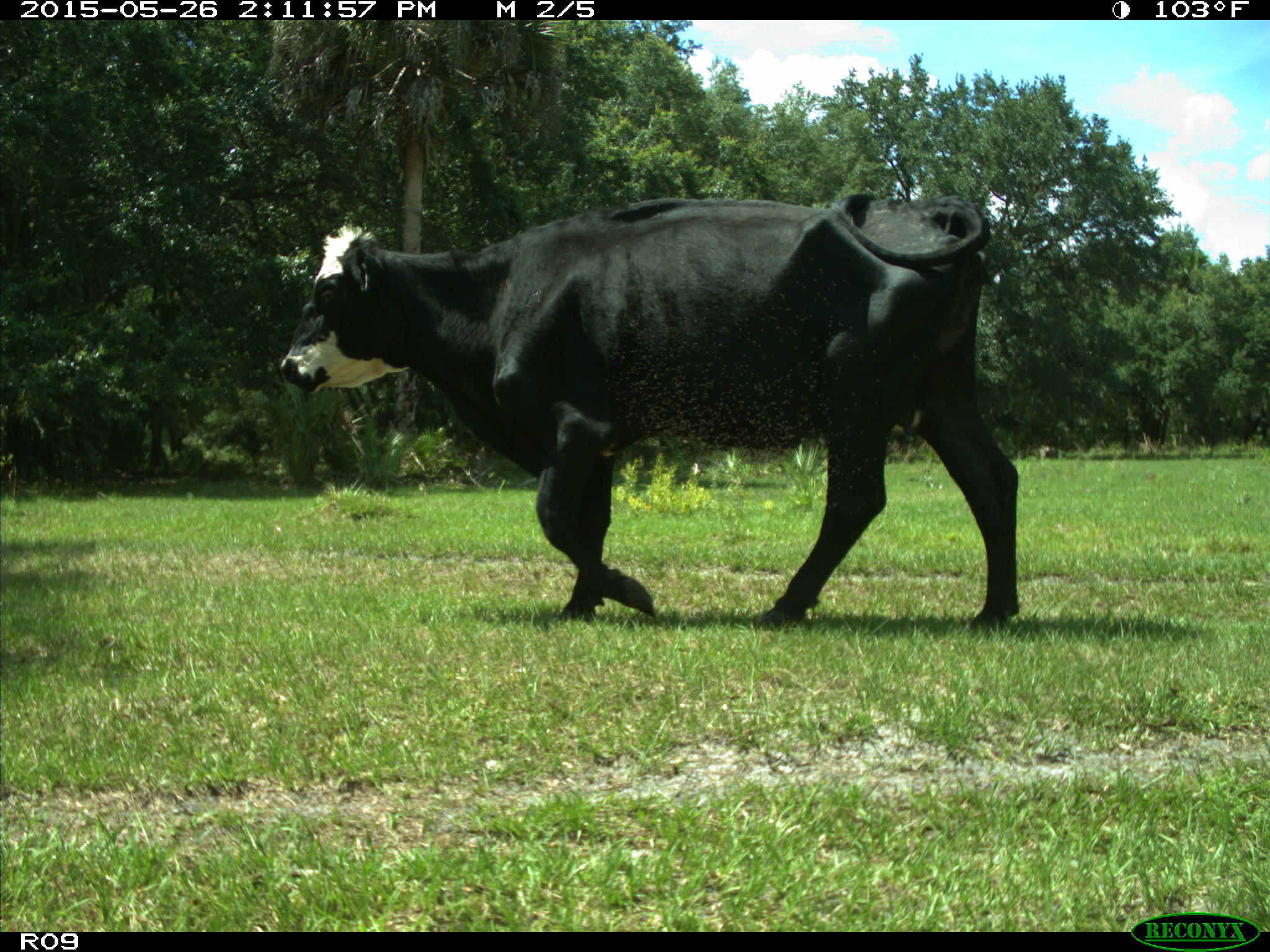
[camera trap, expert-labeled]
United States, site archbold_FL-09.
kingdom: Animalia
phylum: Chordata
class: Mammalia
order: Artiodactyla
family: Bovidae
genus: Bos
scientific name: Bos taurus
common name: domestic cow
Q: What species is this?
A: Bos taurus (domestic cow).